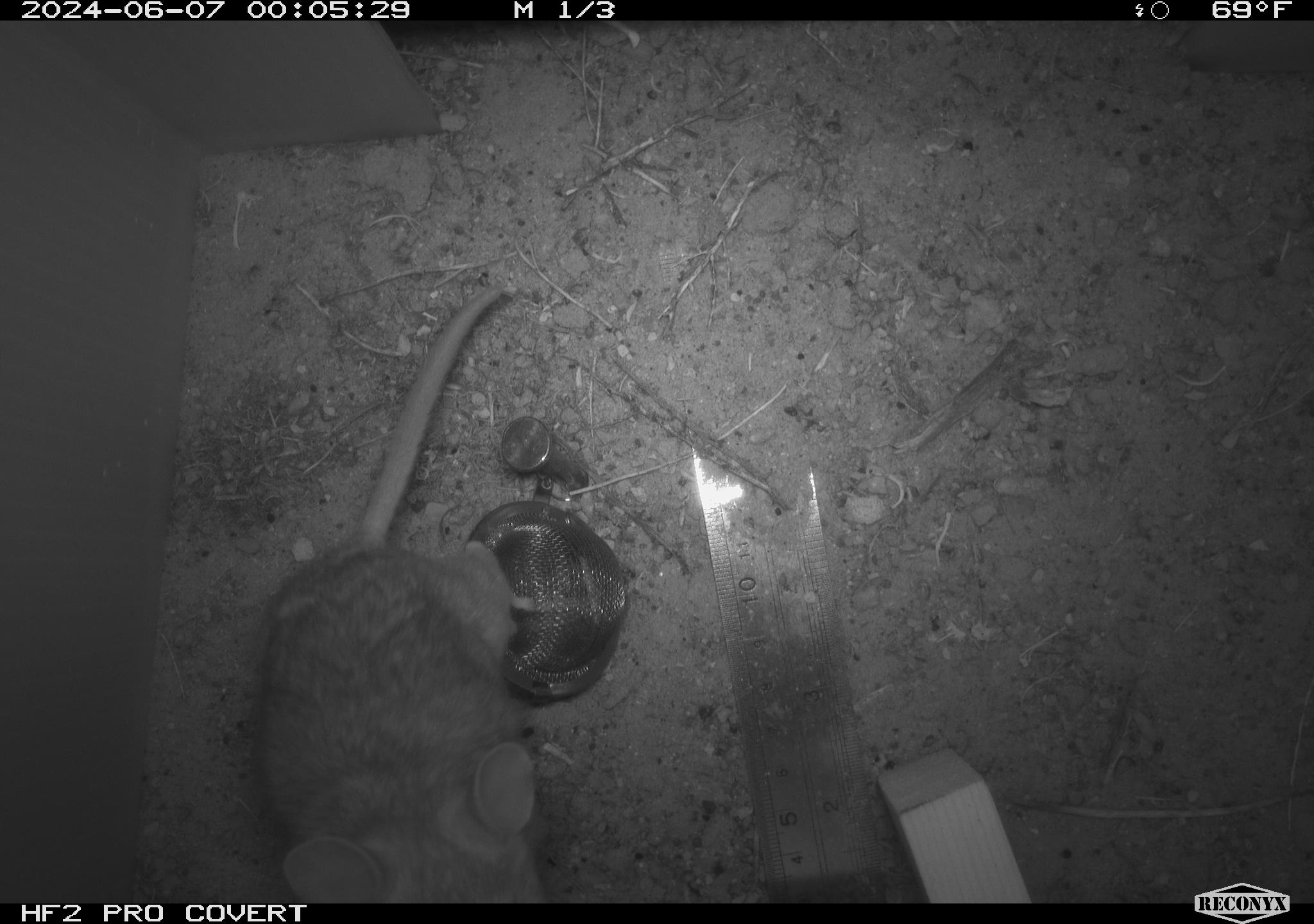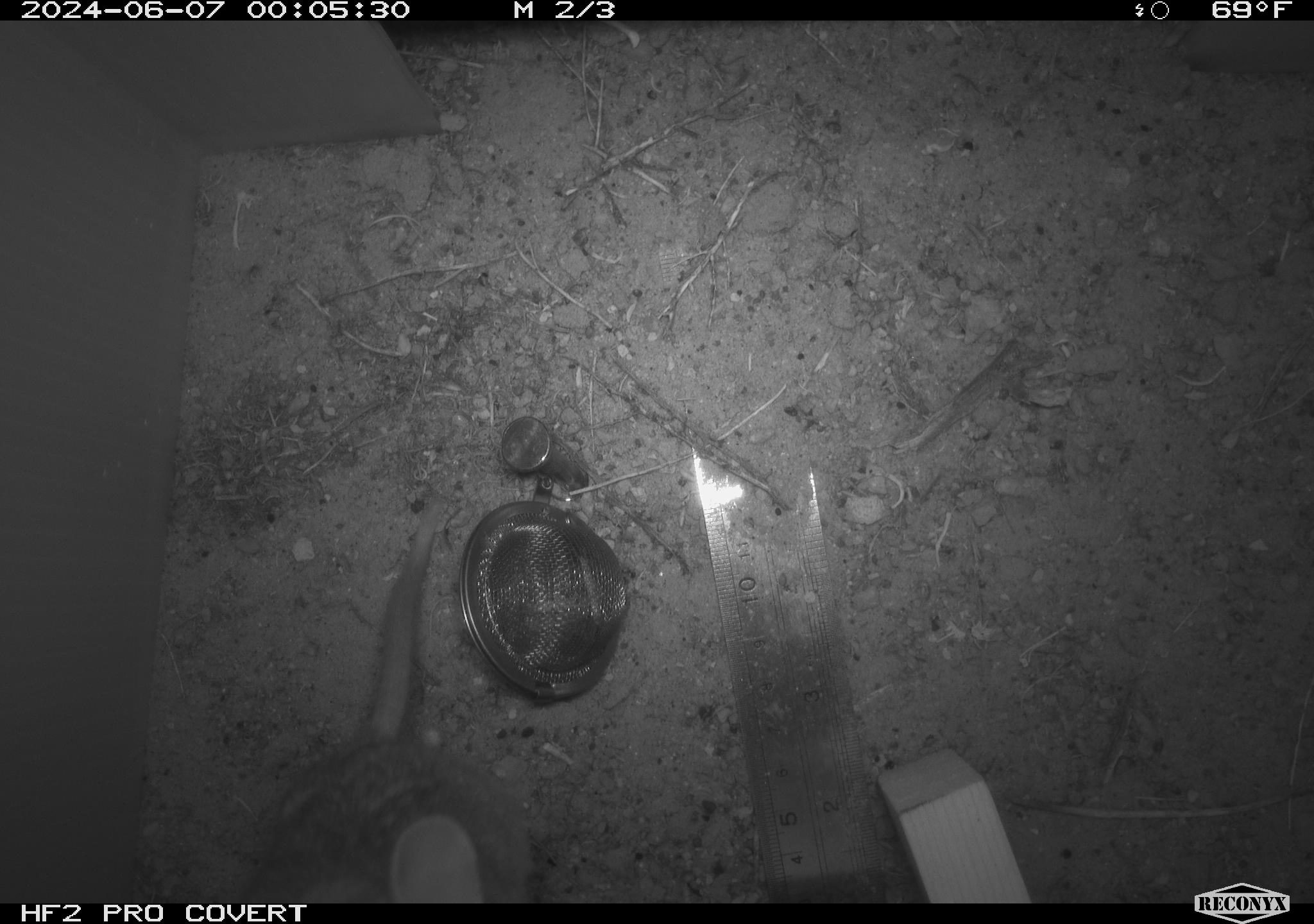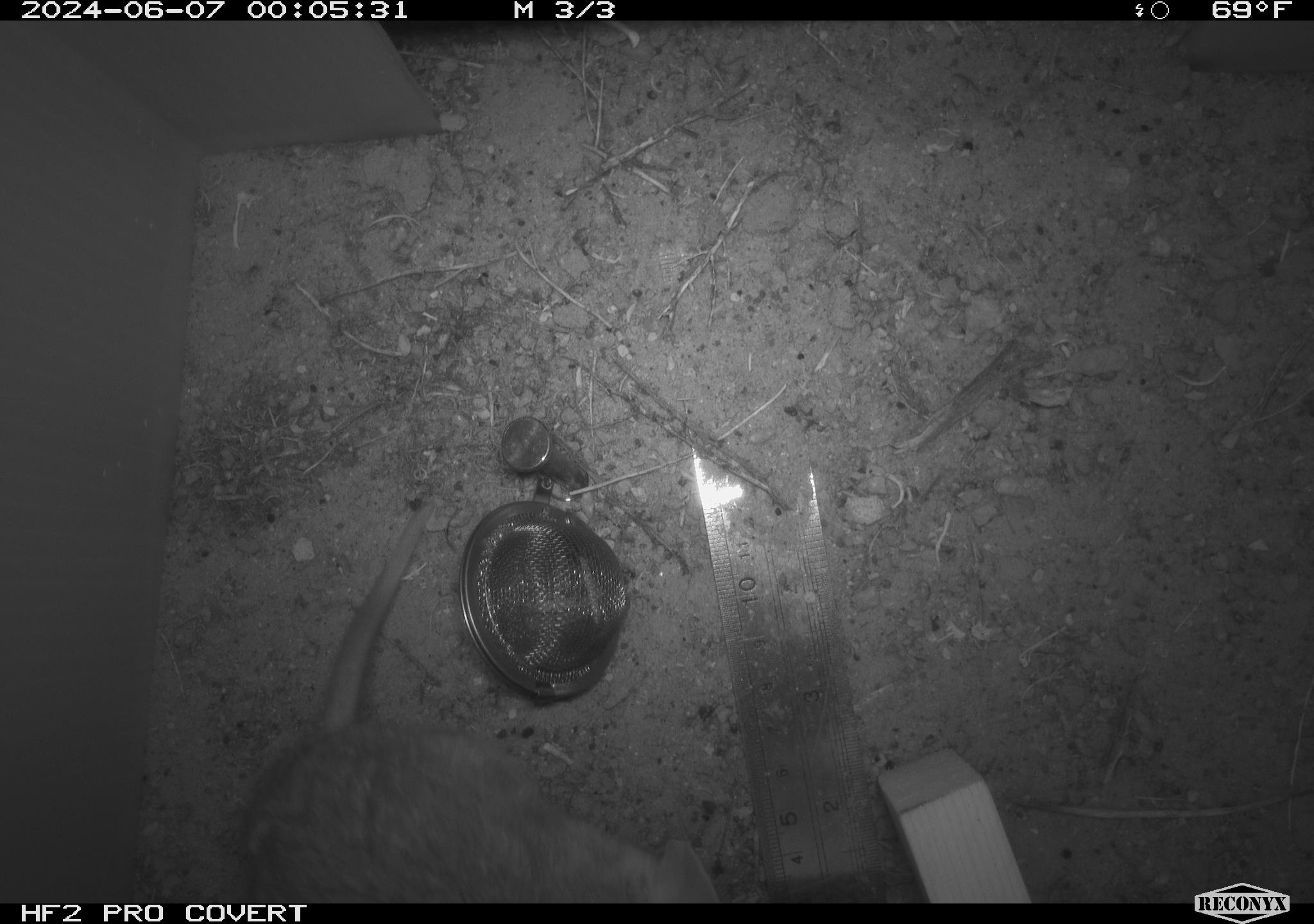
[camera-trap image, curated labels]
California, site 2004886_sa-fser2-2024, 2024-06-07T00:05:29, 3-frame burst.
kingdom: Animalia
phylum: Chordata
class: Mammalia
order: Rodentia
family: Cricetidae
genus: Neotoma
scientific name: Neotoma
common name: pack rat or woodrat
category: neotoma species